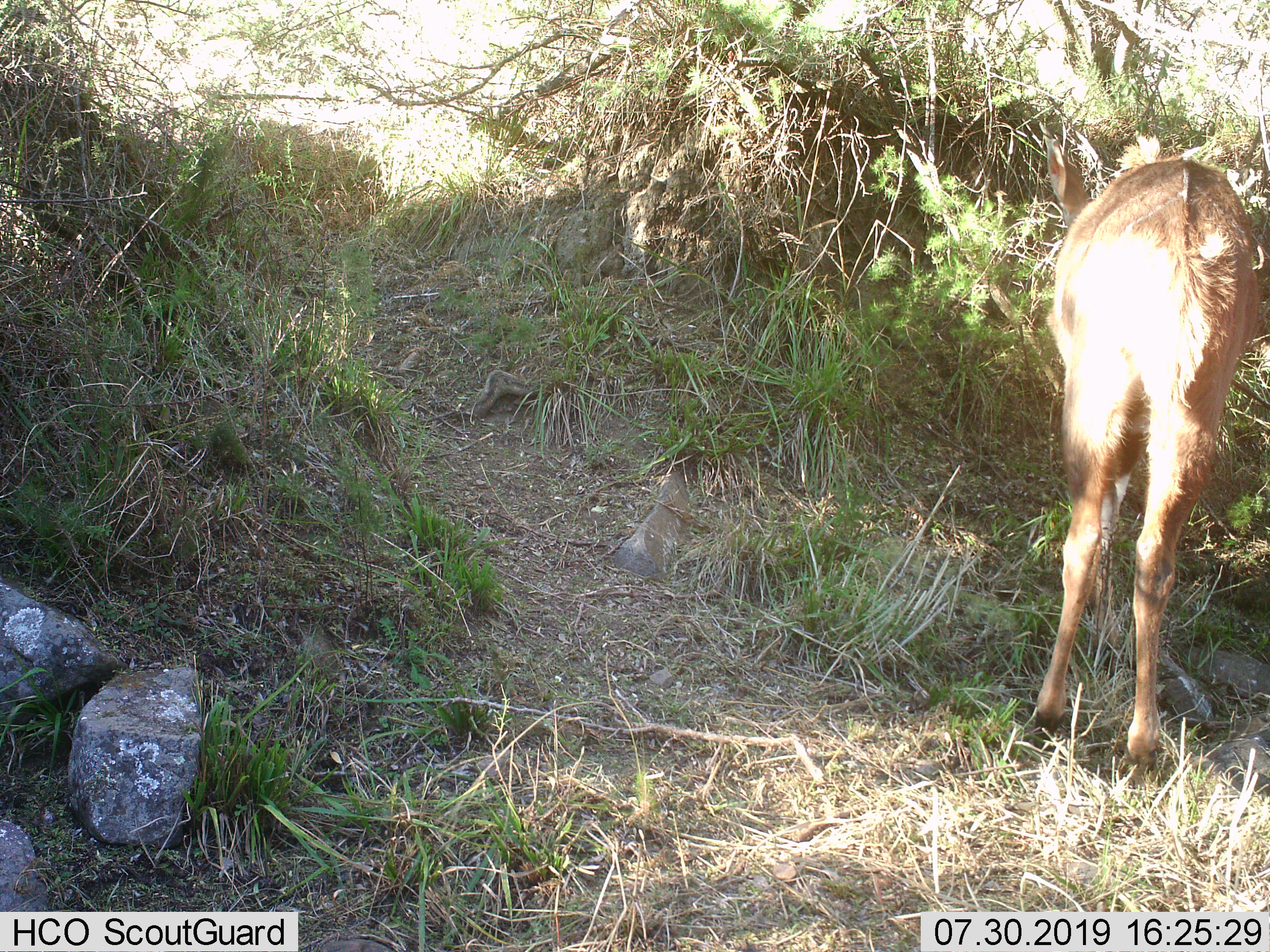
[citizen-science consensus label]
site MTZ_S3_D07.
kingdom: Animalia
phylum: Chordata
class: Mammalia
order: Artiodactyla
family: Bovidae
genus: Tragelaphus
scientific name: Tragelaphus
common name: kudu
Kudu (Tragelaphus), count 1. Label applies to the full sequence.